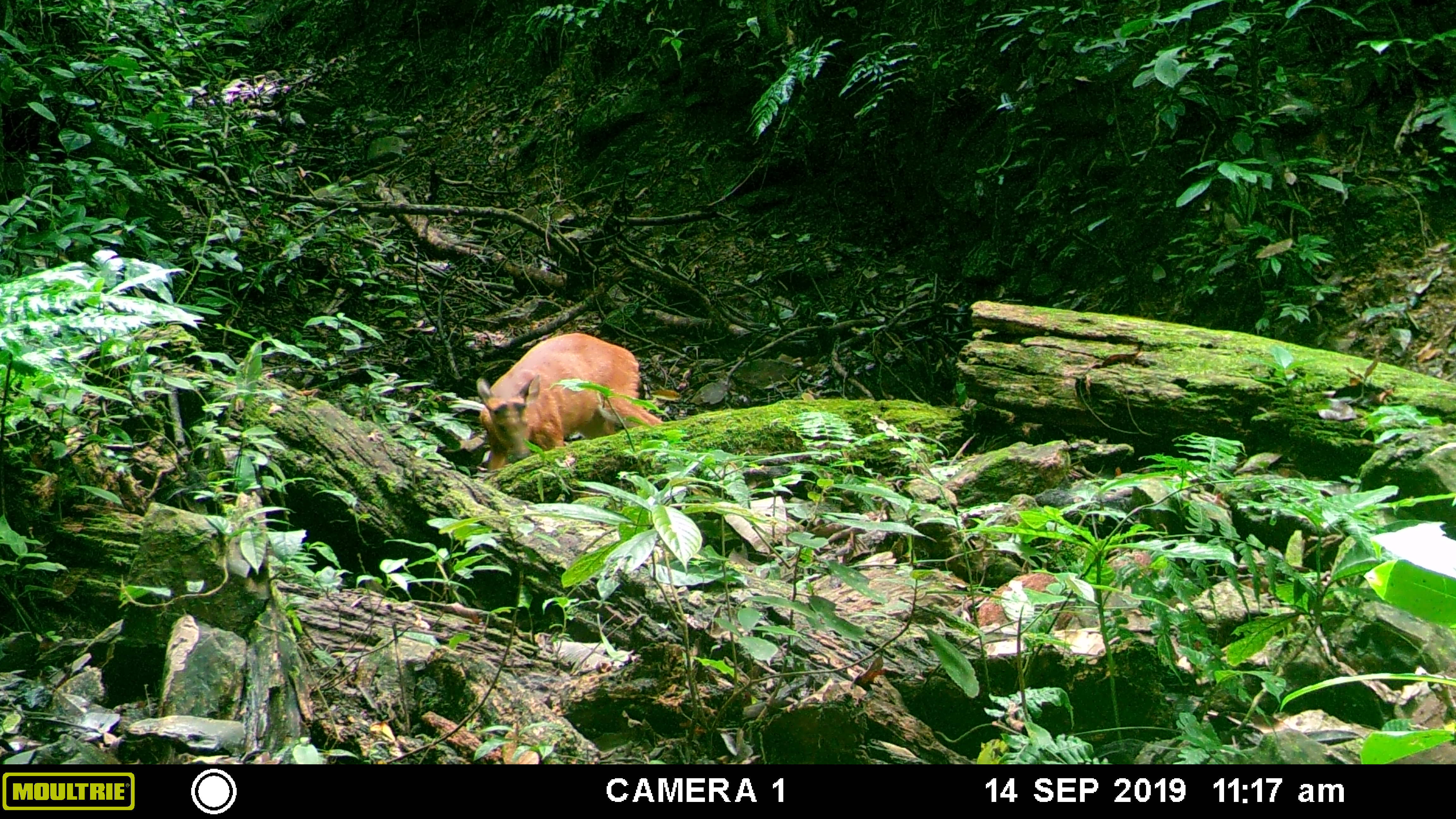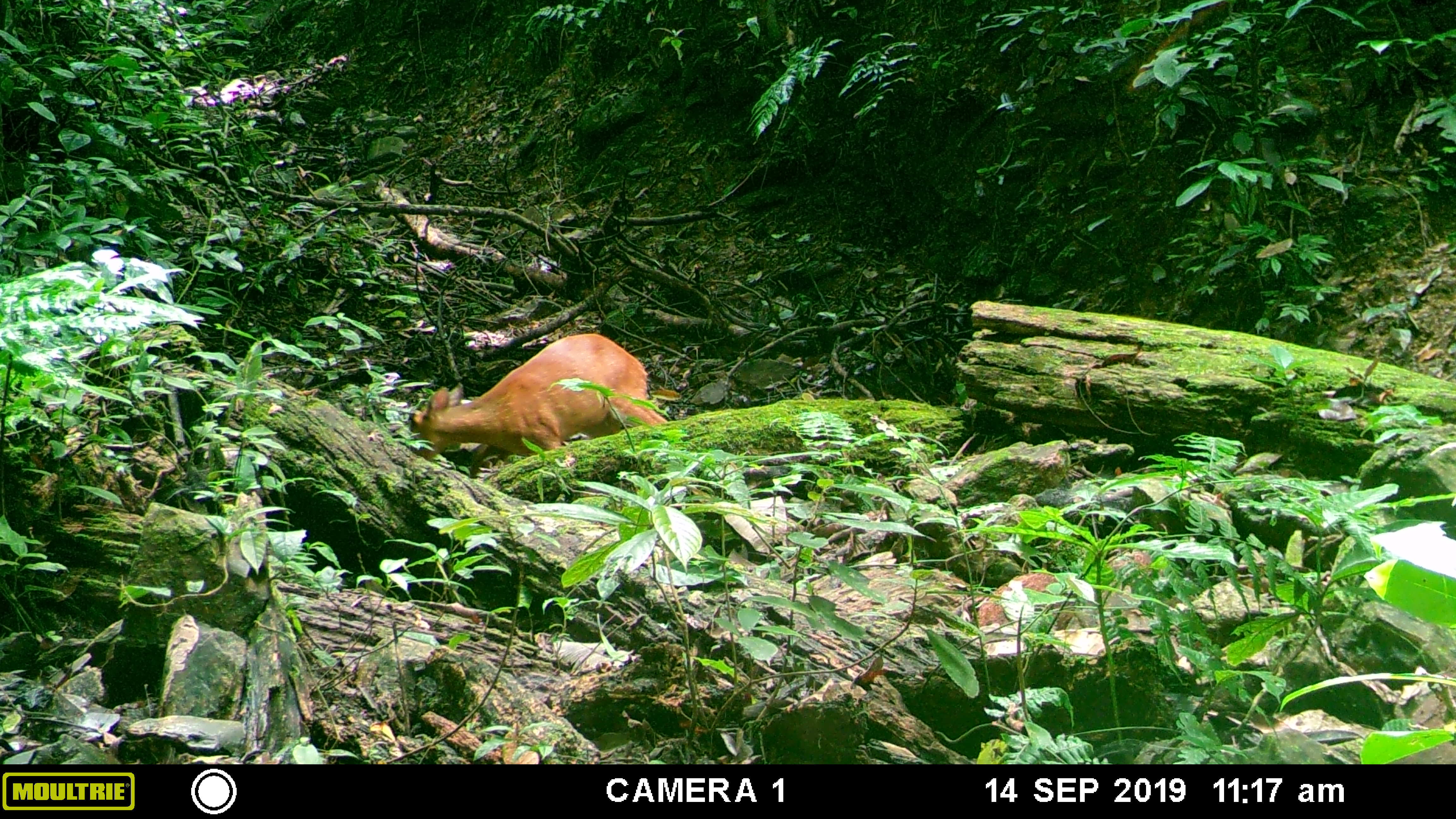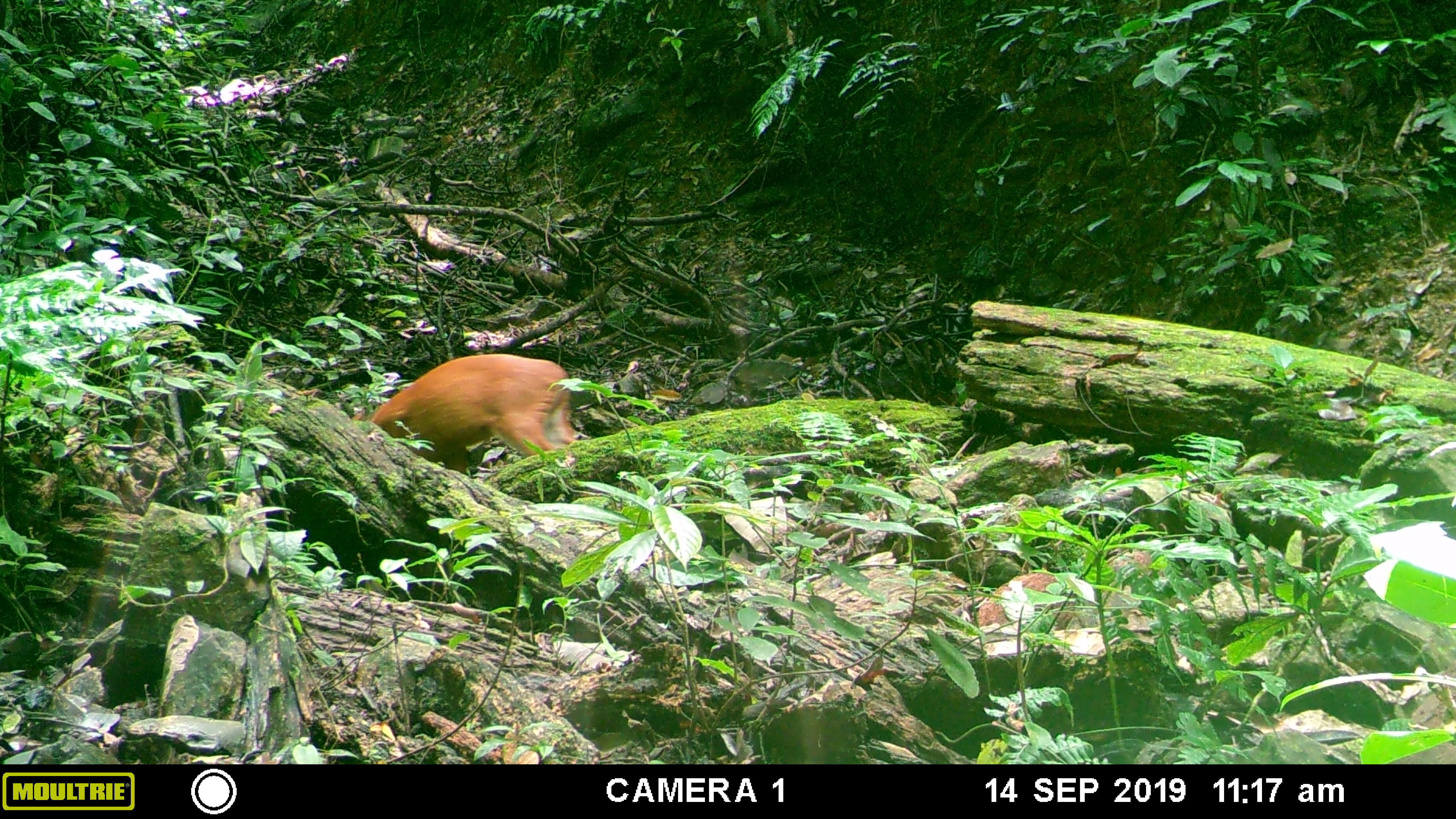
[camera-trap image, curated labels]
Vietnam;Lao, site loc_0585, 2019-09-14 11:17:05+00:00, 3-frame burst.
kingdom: Animalia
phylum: Chordata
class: Mammalia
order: Artiodactyla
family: Cervidae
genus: Muntiacus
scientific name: Muntiacus muntjak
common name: red muntjac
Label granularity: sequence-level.